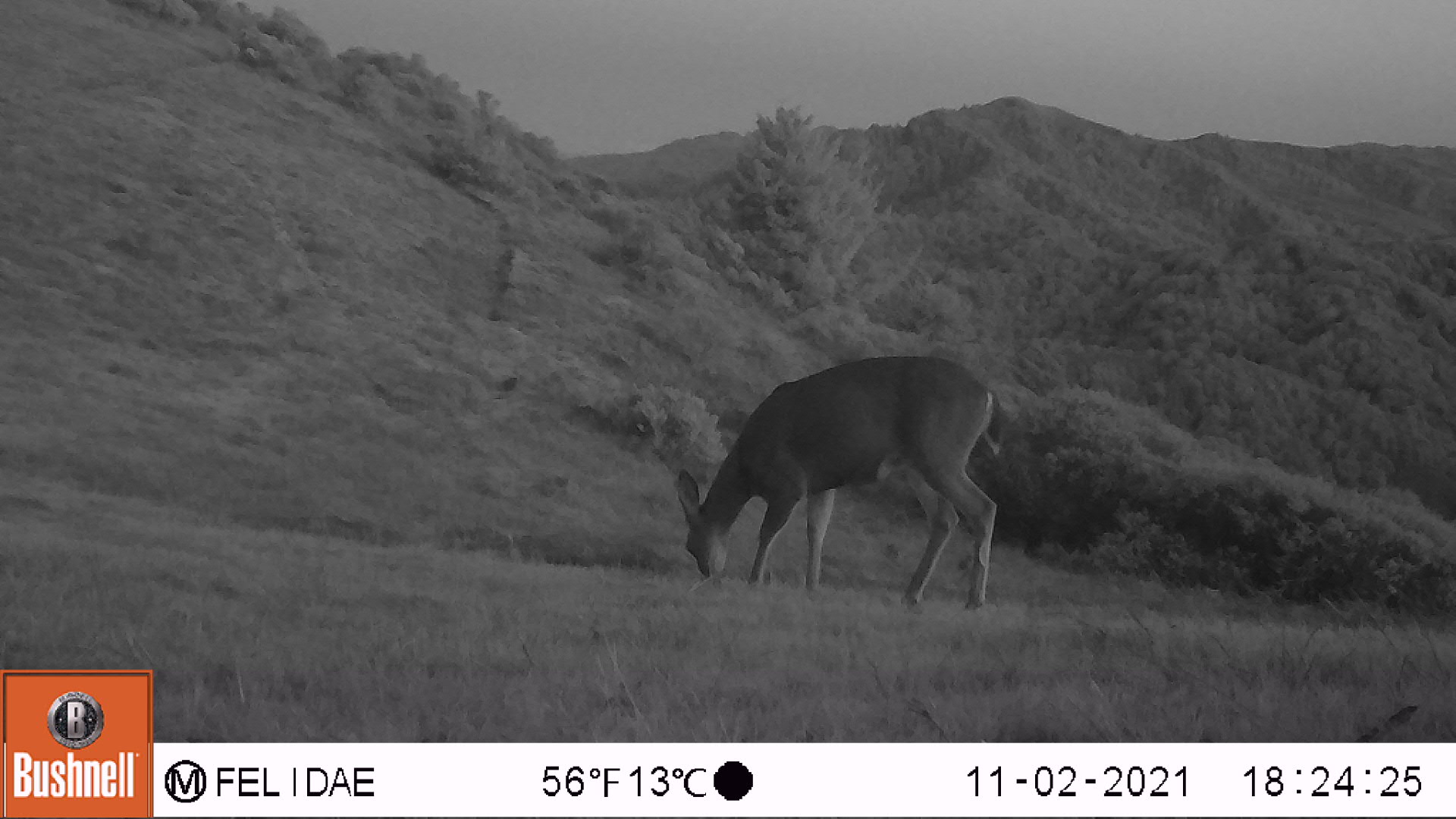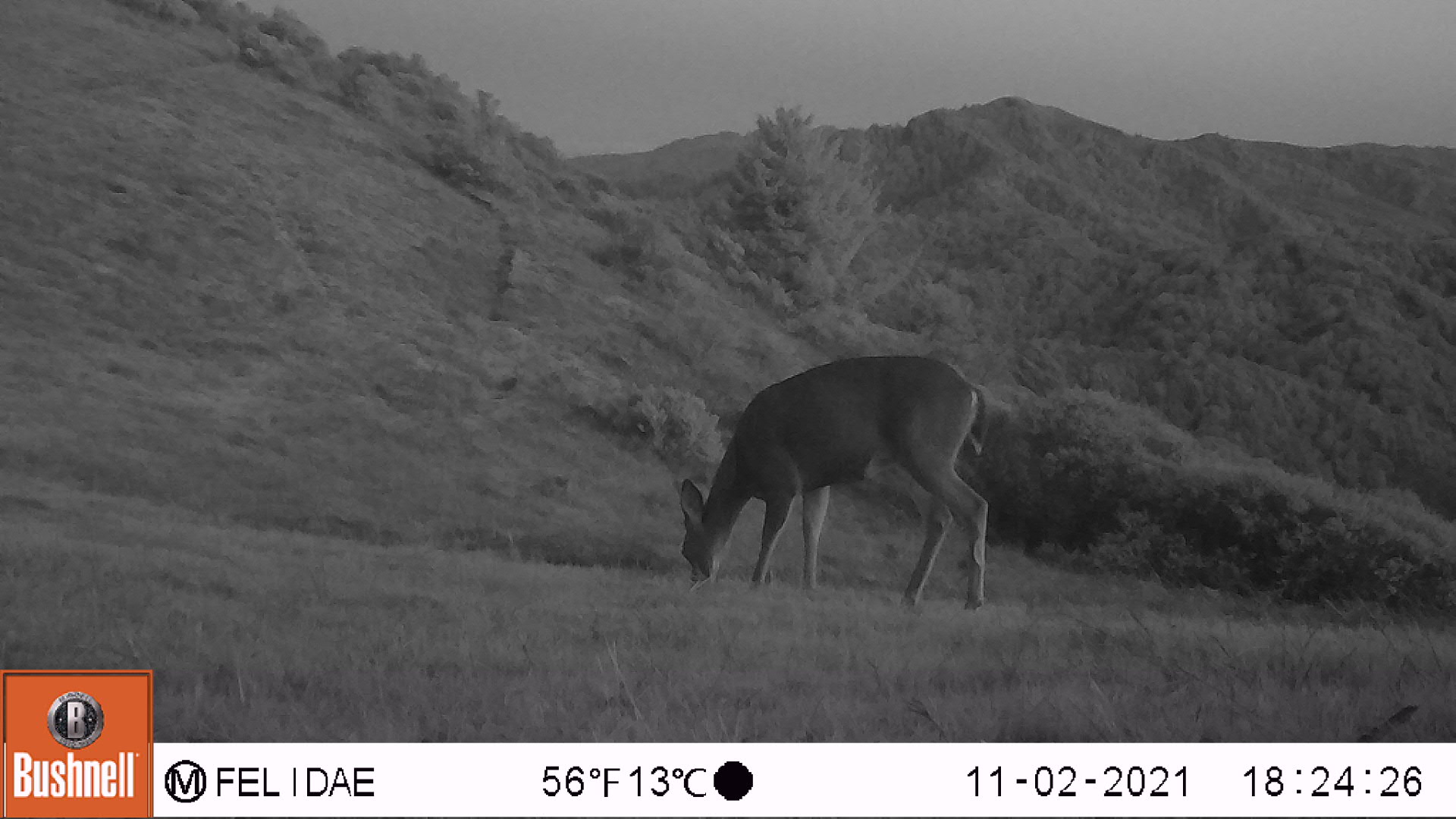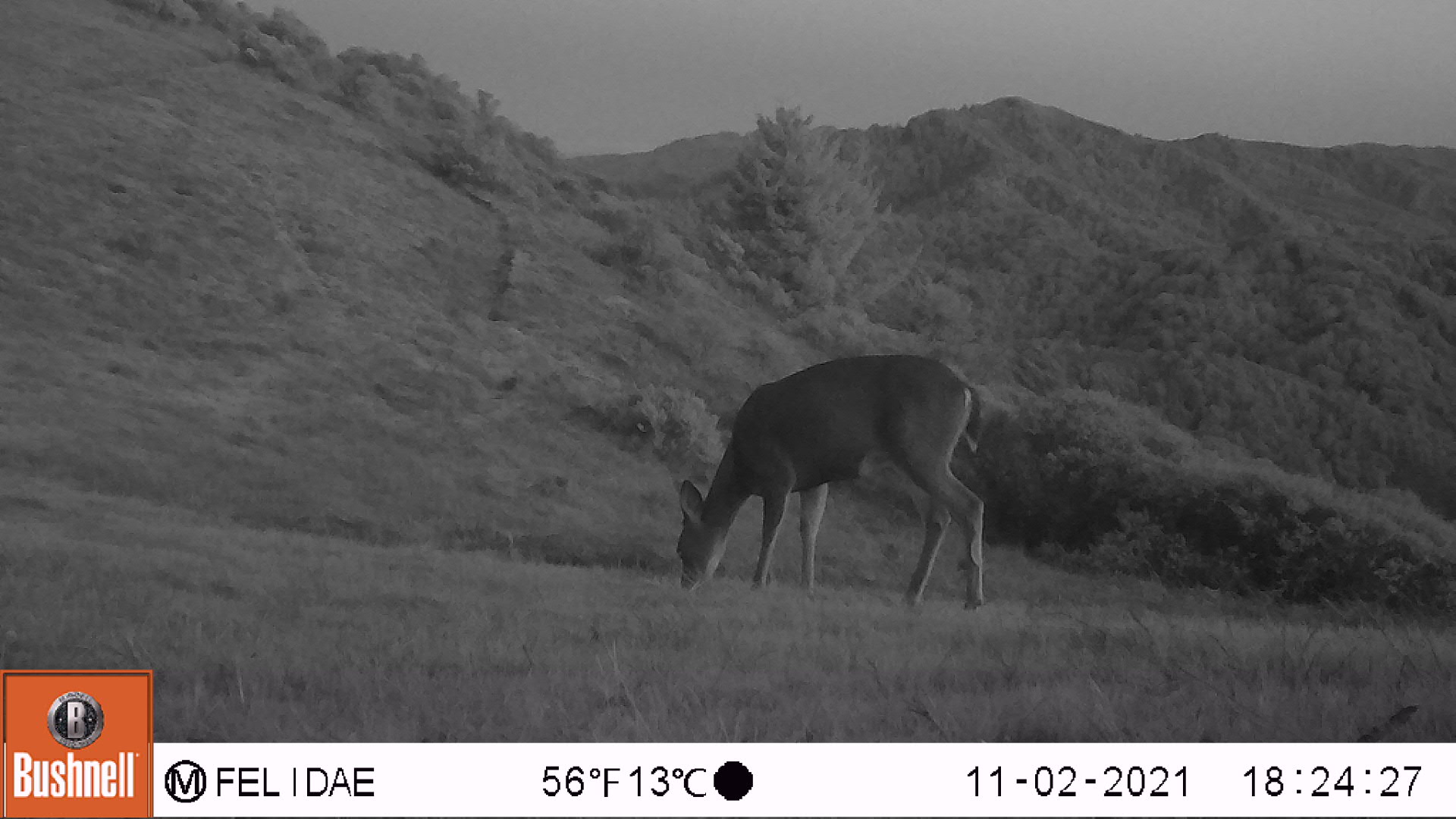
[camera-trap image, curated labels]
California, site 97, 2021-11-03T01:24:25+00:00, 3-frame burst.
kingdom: Animalia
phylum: Chordata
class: Mammalia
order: Artiodactyla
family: Cervidae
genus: Odocoileus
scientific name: Odocoileus hemionus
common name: mule deer